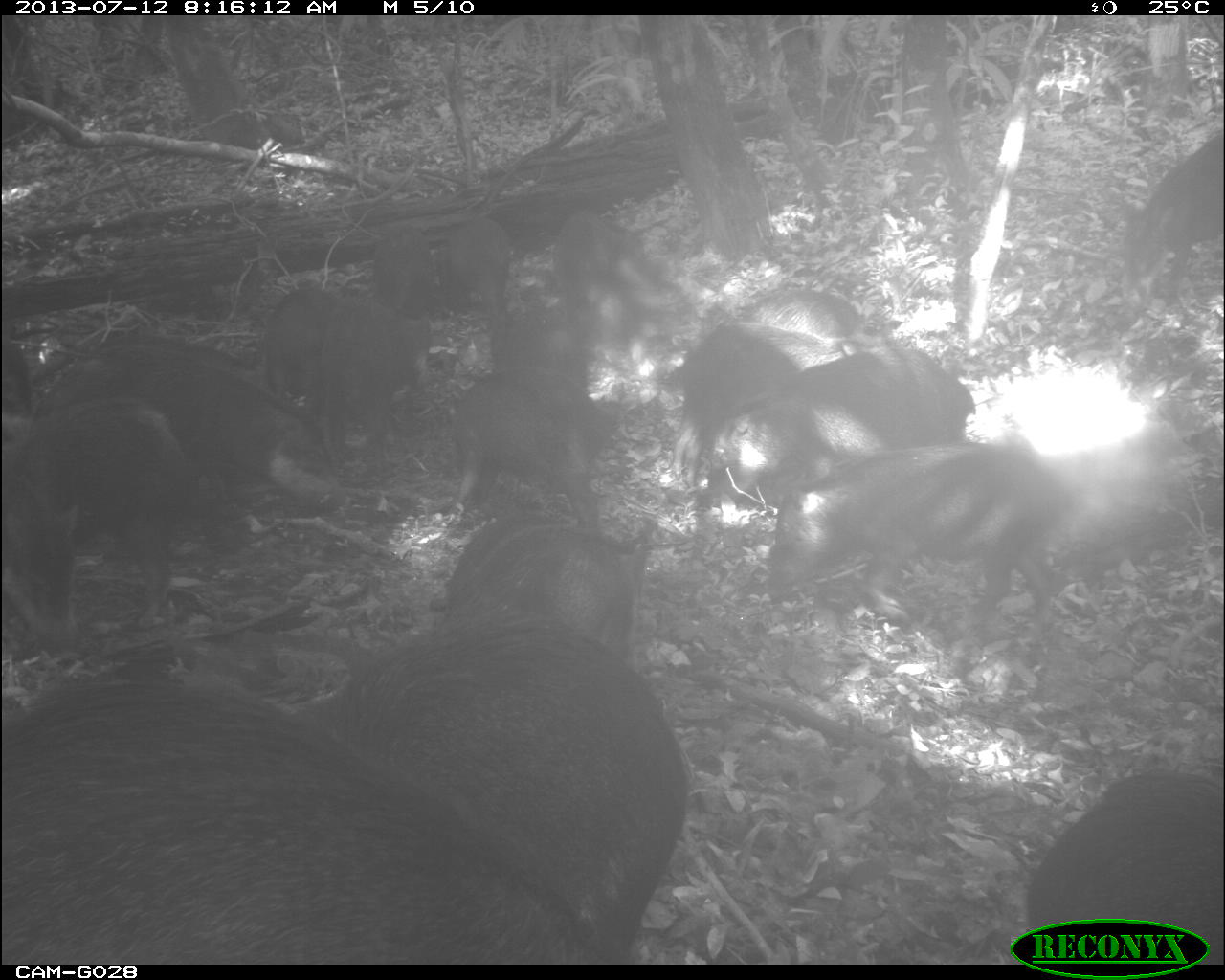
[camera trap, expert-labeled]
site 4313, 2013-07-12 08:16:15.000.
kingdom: Animalia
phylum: Chordata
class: Mammalia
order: Artiodactyla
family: Tayassuidae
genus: Tayassu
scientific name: Tayassu pecari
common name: white-lipped peccary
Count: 20.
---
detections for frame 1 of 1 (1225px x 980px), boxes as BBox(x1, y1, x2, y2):
tayassu pecari: BBox(4, 656, 607, 965); BBox(283, 603, 686, 963); BBox(769, 442, 1066, 623); BBox(4, 401, 201, 663); BBox(1008, 759, 1225, 965); BBox(713, 344, 977, 501); BBox(481, 208, 692, 371); BBox(428, 513, 660, 641); BBox(99, 325, 281, 477); BBox(446, 368, 630, 510); BBox(1107, 126, 1225, 297); BBox(256, 283, 394, 417); BBox(677, 324, 841, 431); BBox(316, 312, 422, 422); BBox(361, 224, 439, 319); BBox(731, 285, 868, 338); BBox(444, 218, 512, 318); BBox(1, 331, 41, 424)